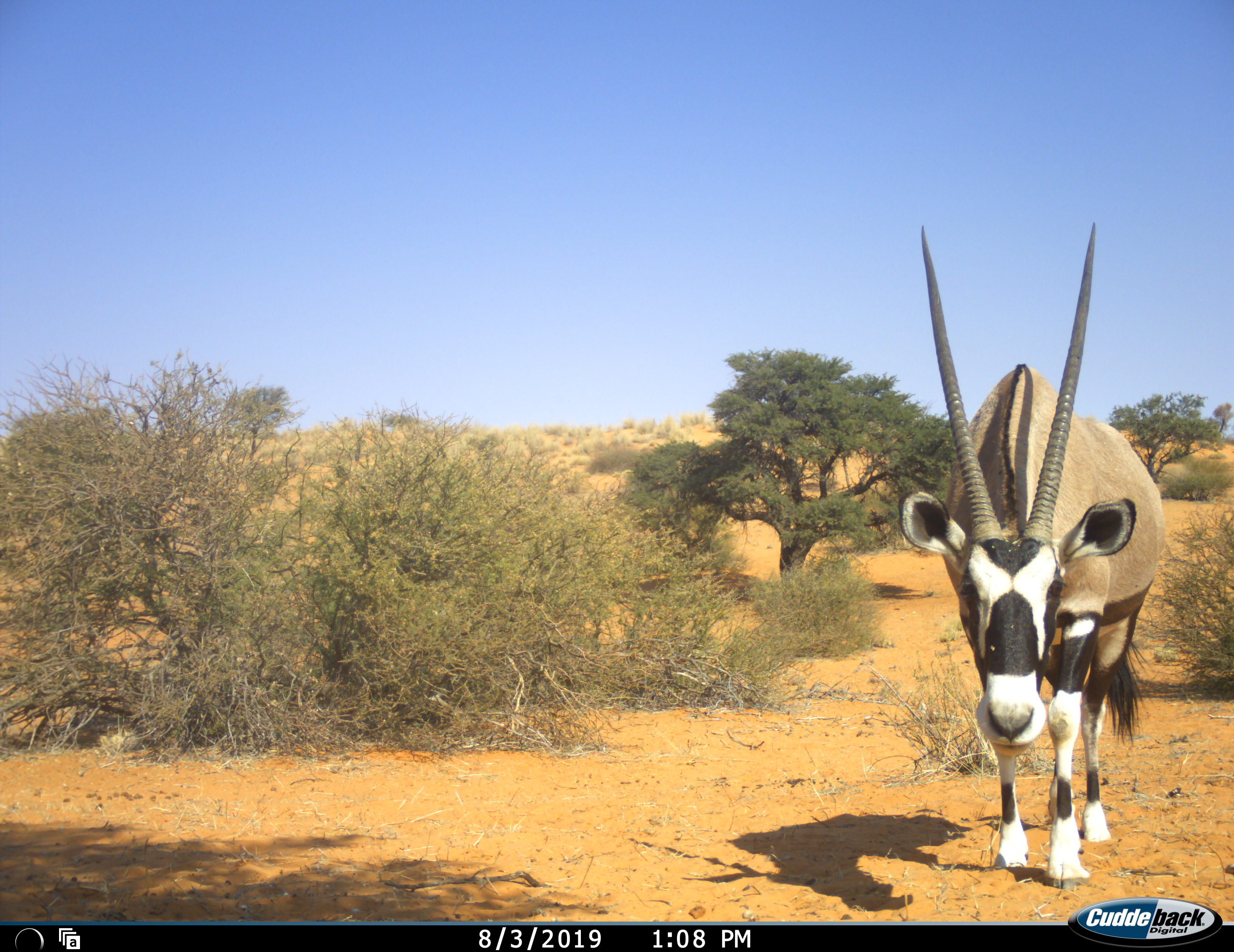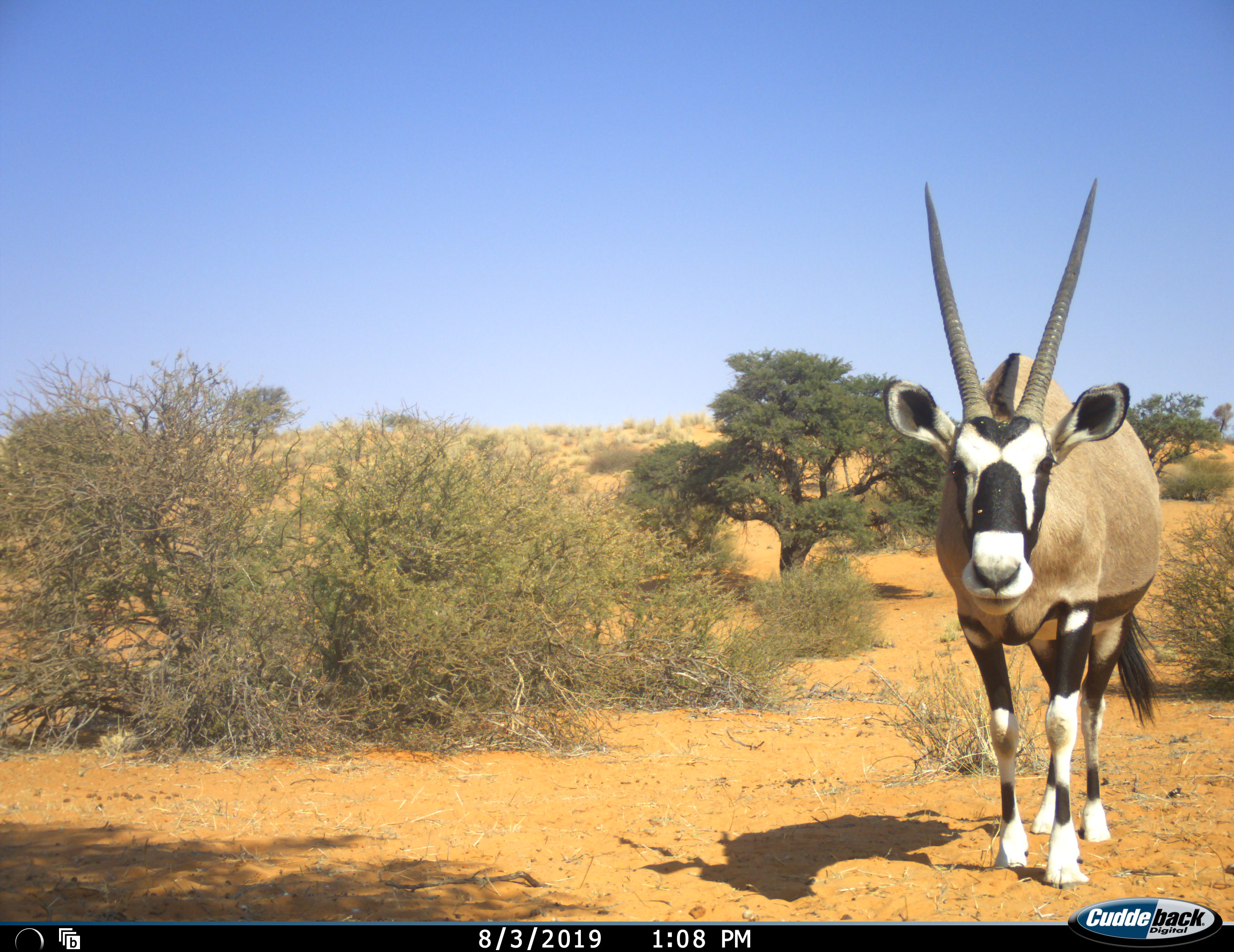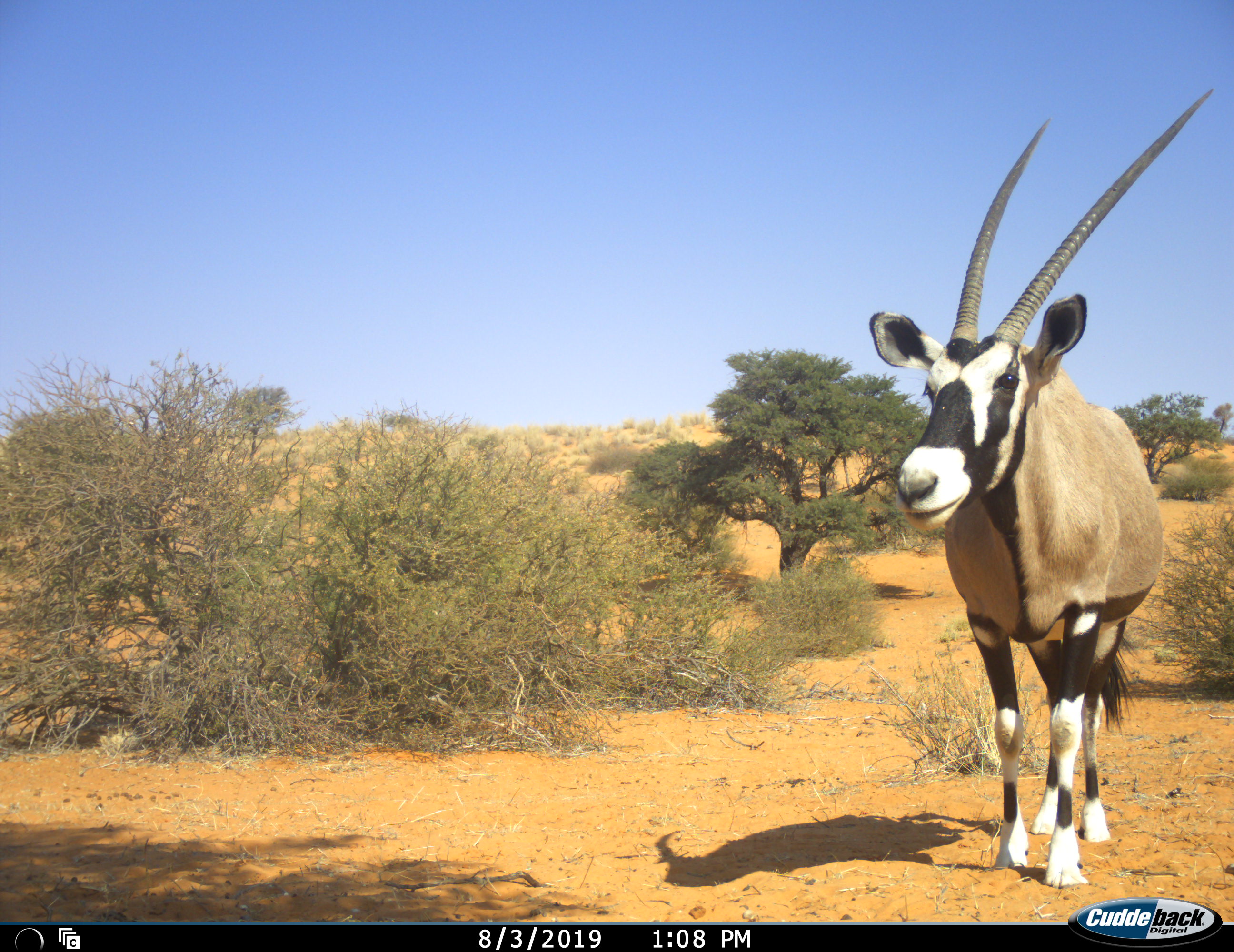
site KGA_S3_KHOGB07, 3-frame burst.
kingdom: Animalia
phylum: Chordata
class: Mammalia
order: Artiodactyla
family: Bovidae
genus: Oryx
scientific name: Oryx gazella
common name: gemsbok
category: oryx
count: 1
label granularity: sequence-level